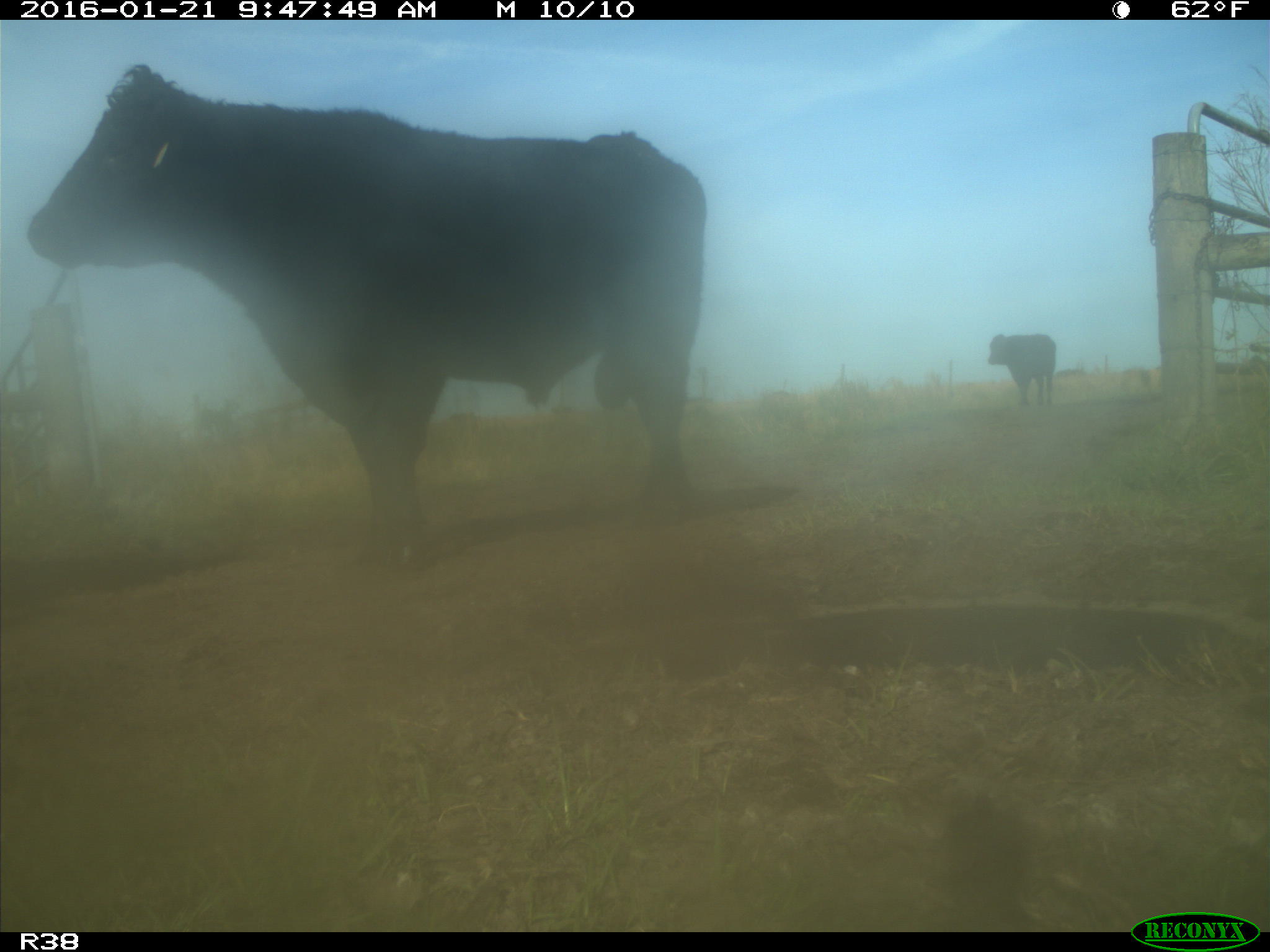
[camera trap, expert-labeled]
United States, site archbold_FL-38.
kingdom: Animalia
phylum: Chordata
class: Mammalia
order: Artiodactyla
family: Bovidae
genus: Bos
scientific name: Bos taurus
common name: domestic cow